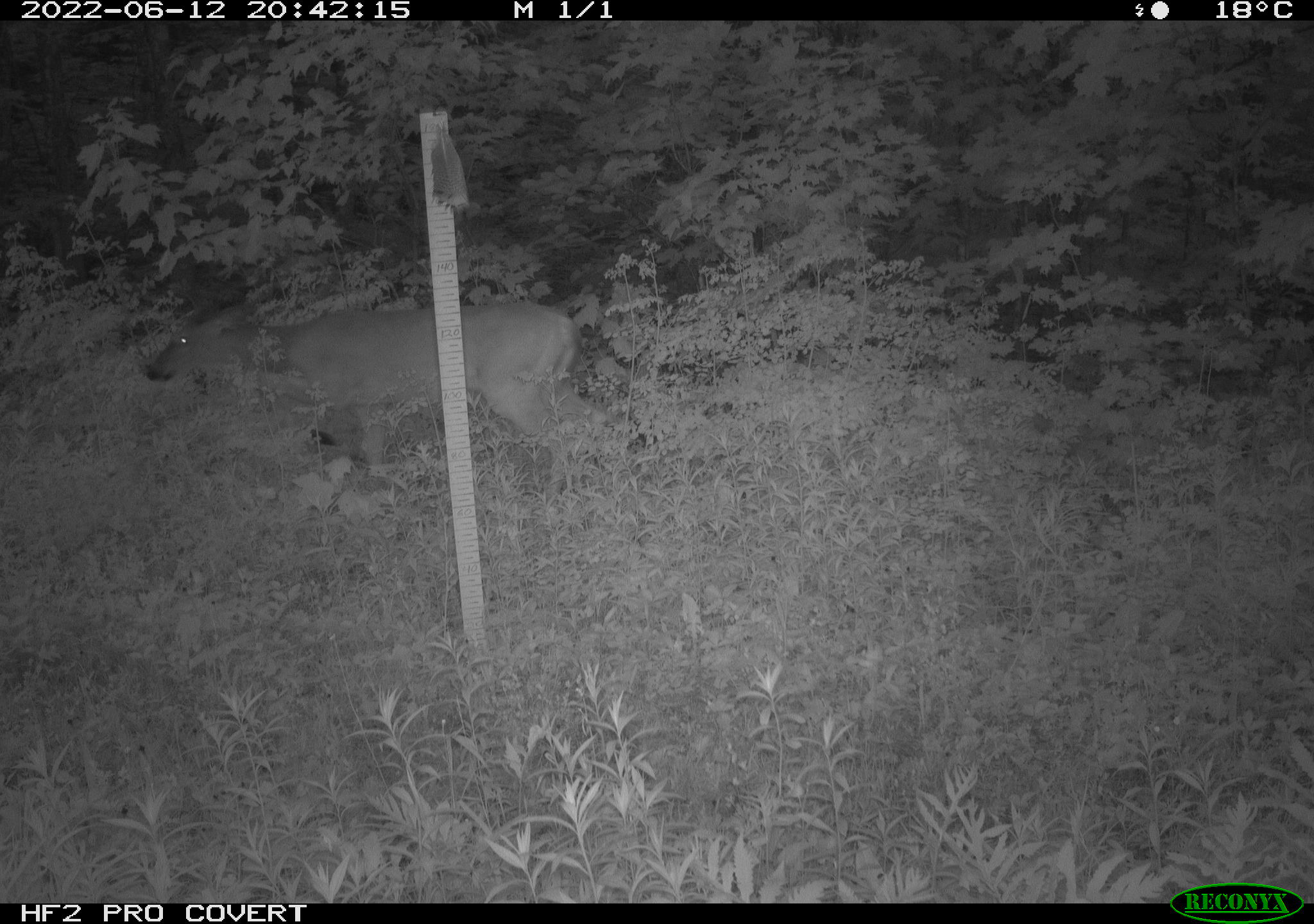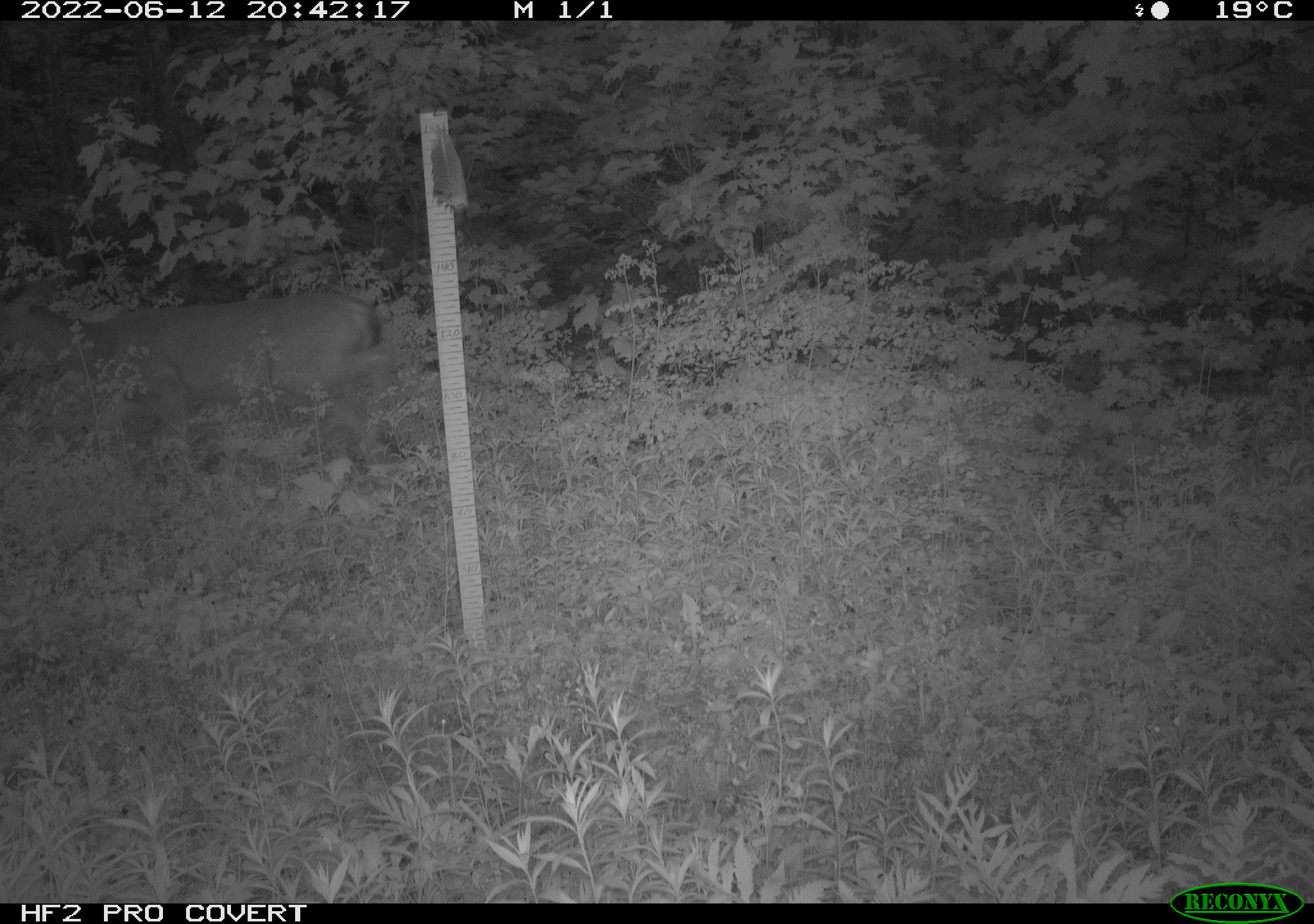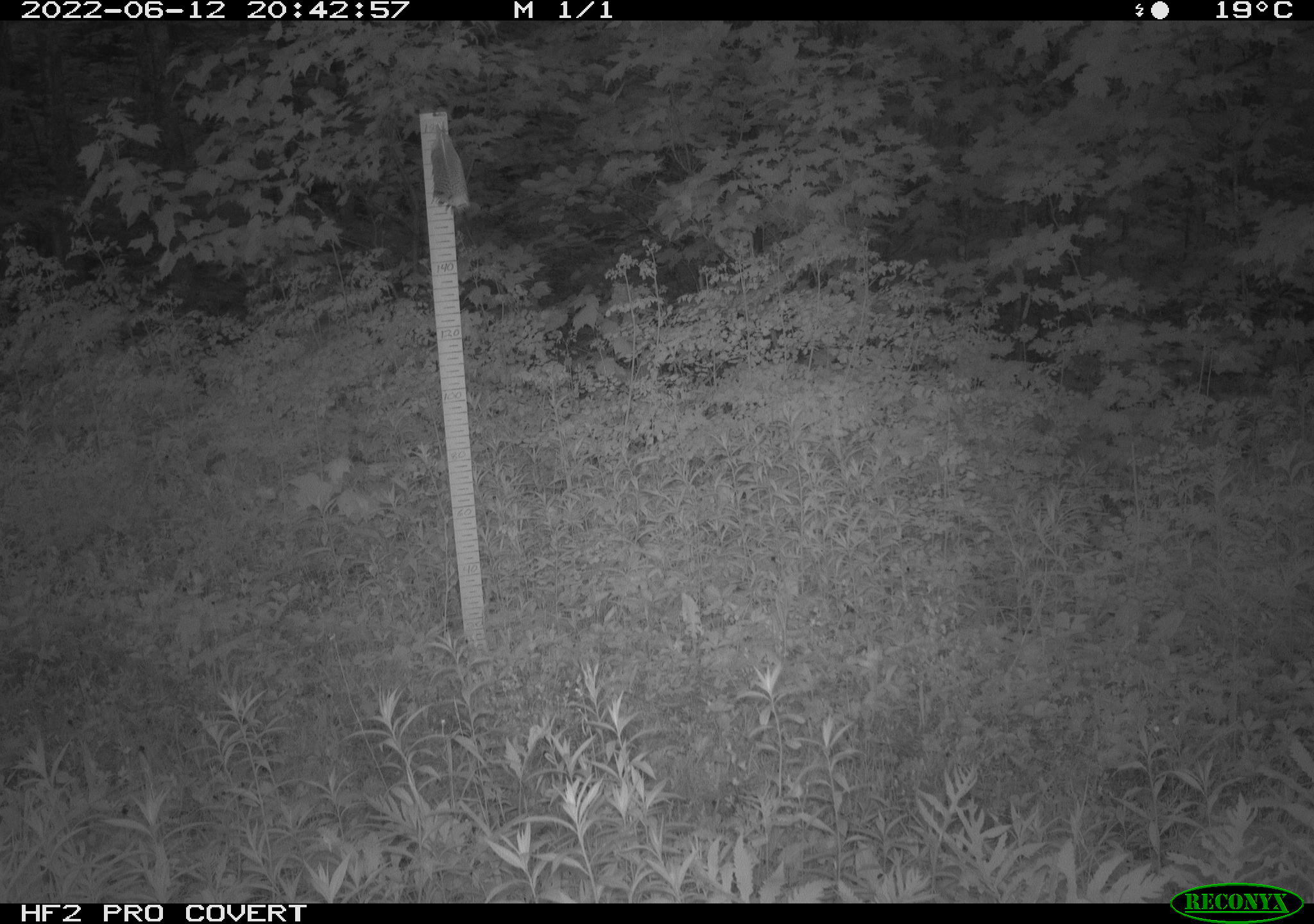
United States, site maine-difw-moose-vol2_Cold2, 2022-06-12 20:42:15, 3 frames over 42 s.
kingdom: Animalia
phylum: Chordata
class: Mammalia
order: Artiodactyla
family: Cervidae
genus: Odocoileus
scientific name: Odocoileus virginianus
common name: white-tailed deer